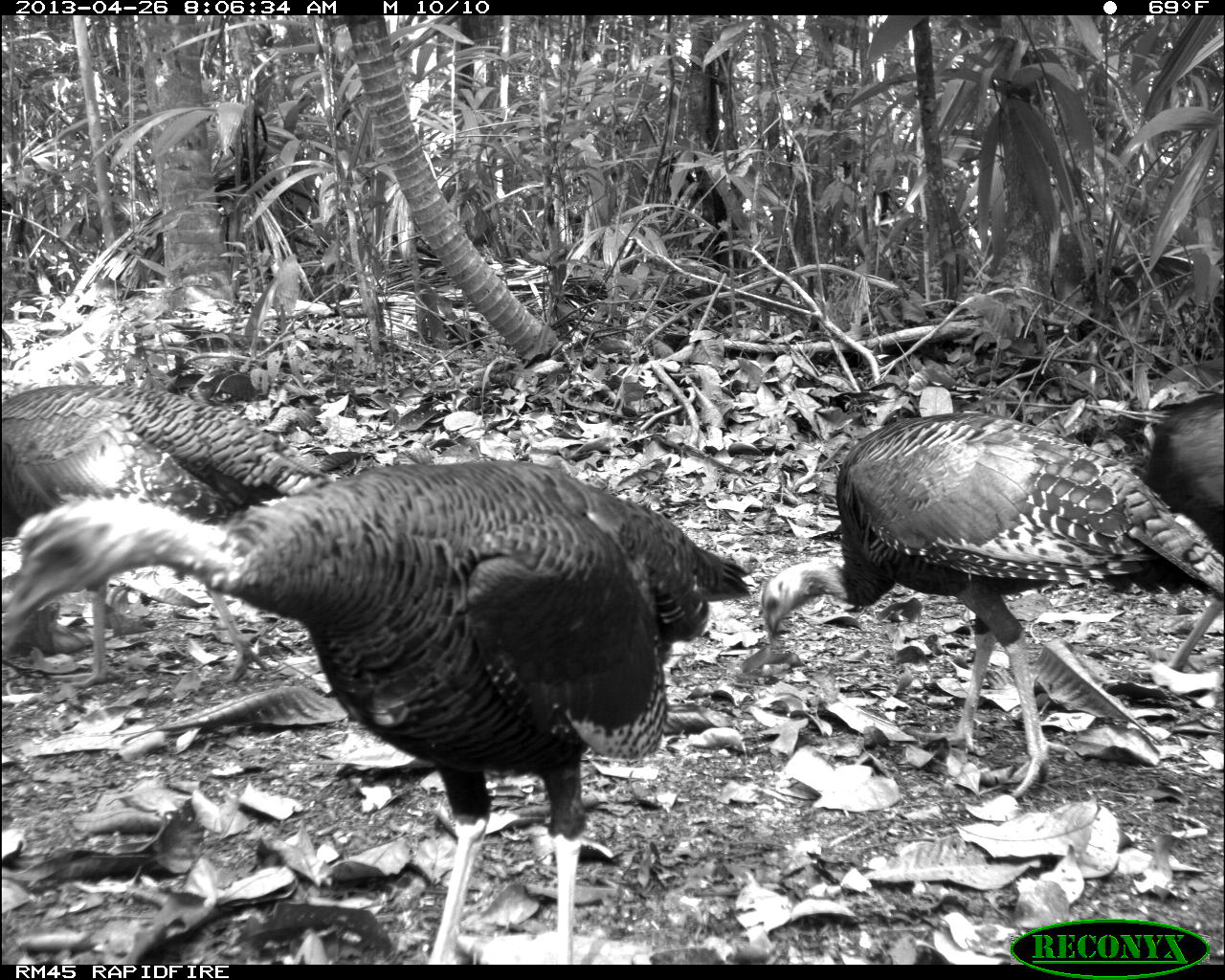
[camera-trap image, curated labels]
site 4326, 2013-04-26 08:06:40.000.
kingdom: Animalia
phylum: Chordata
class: Aves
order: Galliformes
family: Phasianidae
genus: Meleagris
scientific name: Meleagris ocellata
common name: ocellated turkey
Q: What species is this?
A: Meleagris ocellata (ocellated turkey).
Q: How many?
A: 4.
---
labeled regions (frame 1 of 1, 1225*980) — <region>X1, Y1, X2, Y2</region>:
meleagris ocellata: <region>0, 459, 751, 965</region>; <region>759, 411, 1225, 799</region>; <region>0, 383, 334, 689</region>; <region>1103, 392, 1225, 669</region>